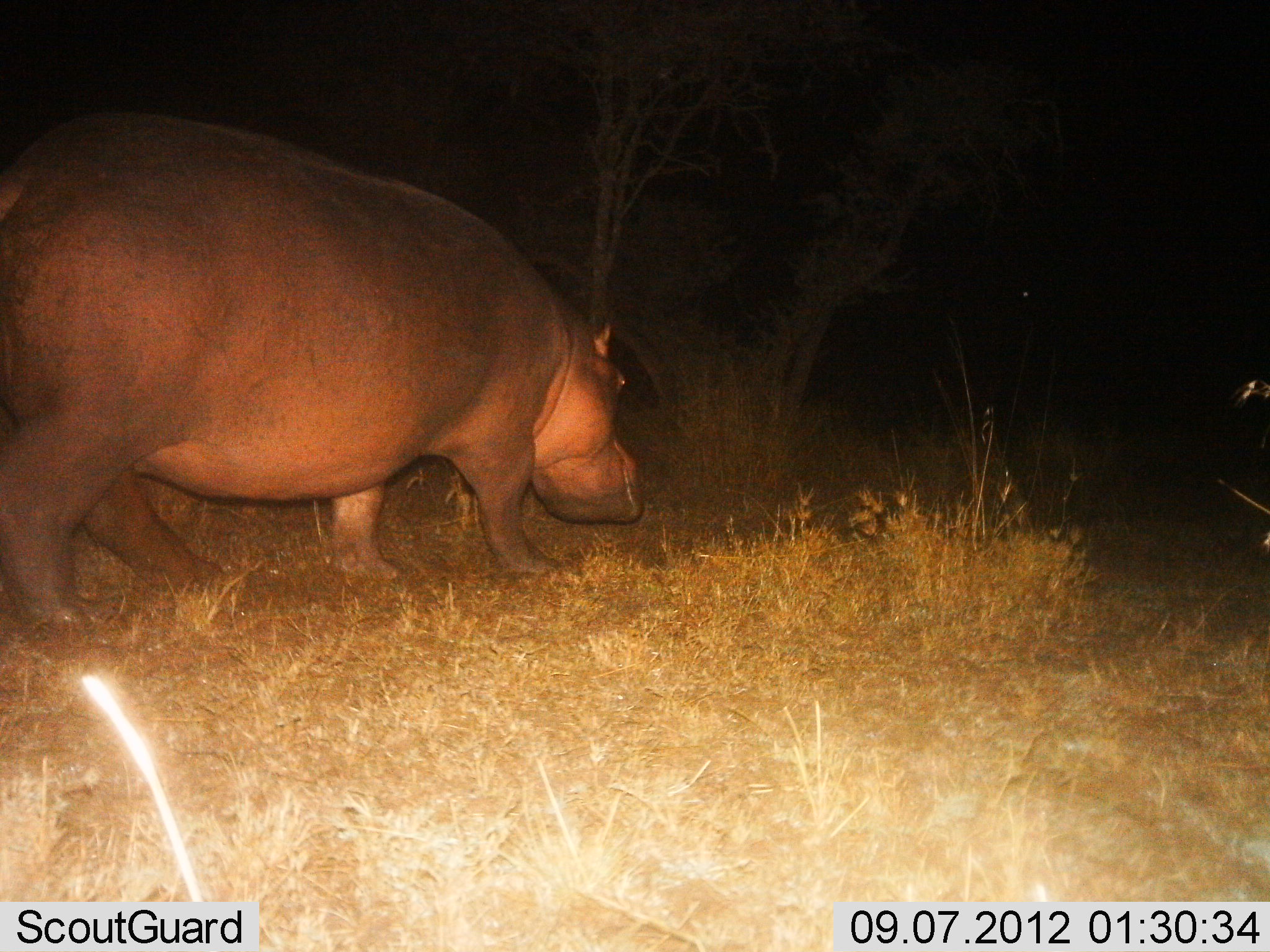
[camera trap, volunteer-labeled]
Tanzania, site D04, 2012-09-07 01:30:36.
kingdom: Animalia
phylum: Chordata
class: Mammalia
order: Artiodactyla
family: Hippopotamidae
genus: Hippopotamus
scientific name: Hippopotamus amphibius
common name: hippopotamus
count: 1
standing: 20%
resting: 0%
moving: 80%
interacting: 0%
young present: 0%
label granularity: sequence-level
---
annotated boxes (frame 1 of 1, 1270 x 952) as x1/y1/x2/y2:
animal: 0/112/643/639